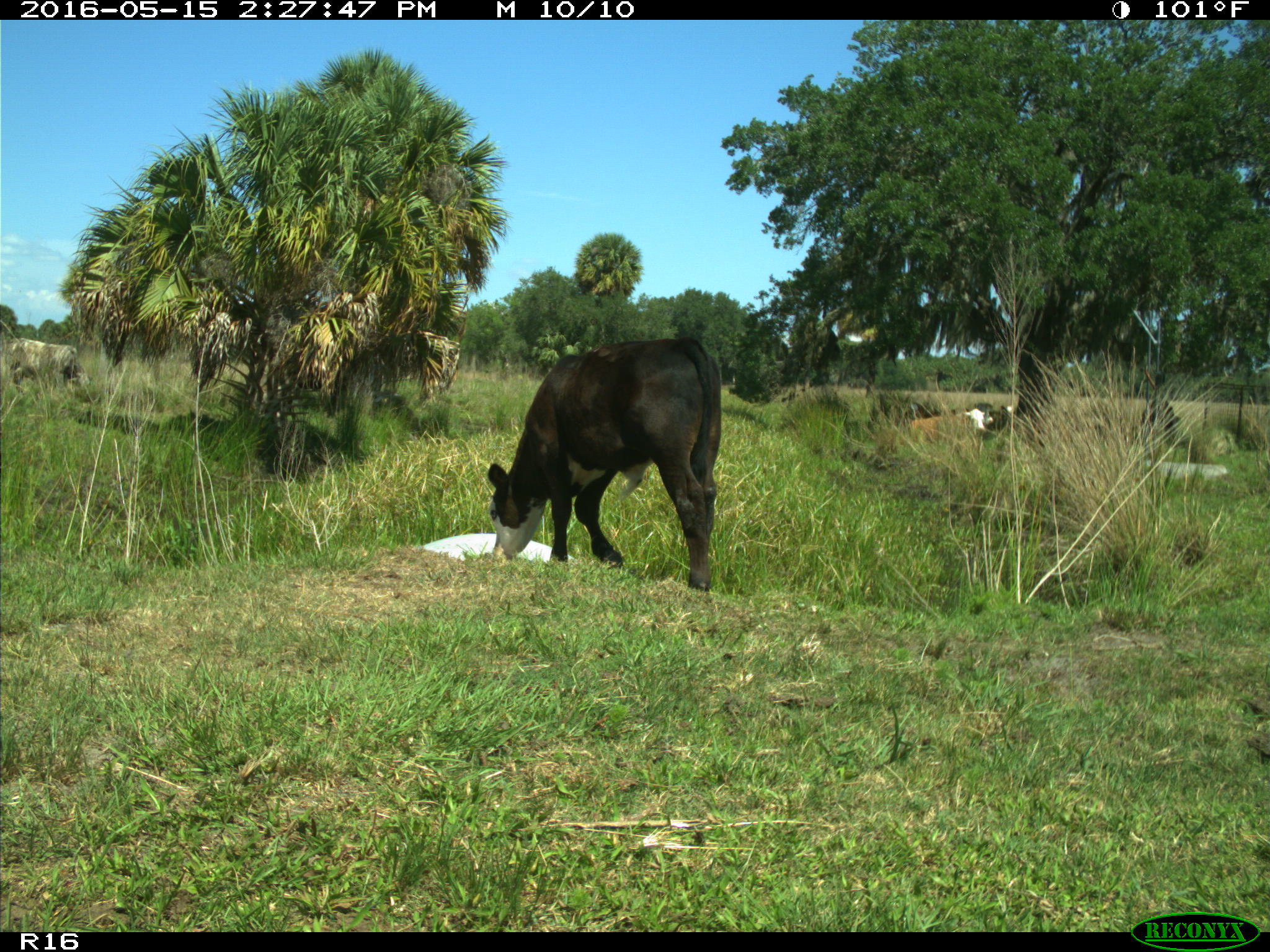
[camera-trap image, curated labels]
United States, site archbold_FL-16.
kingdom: Animalia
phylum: Chordata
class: Mammalia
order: Artiodactyla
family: Bovidae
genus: Bos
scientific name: Bos taurus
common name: domestic cow